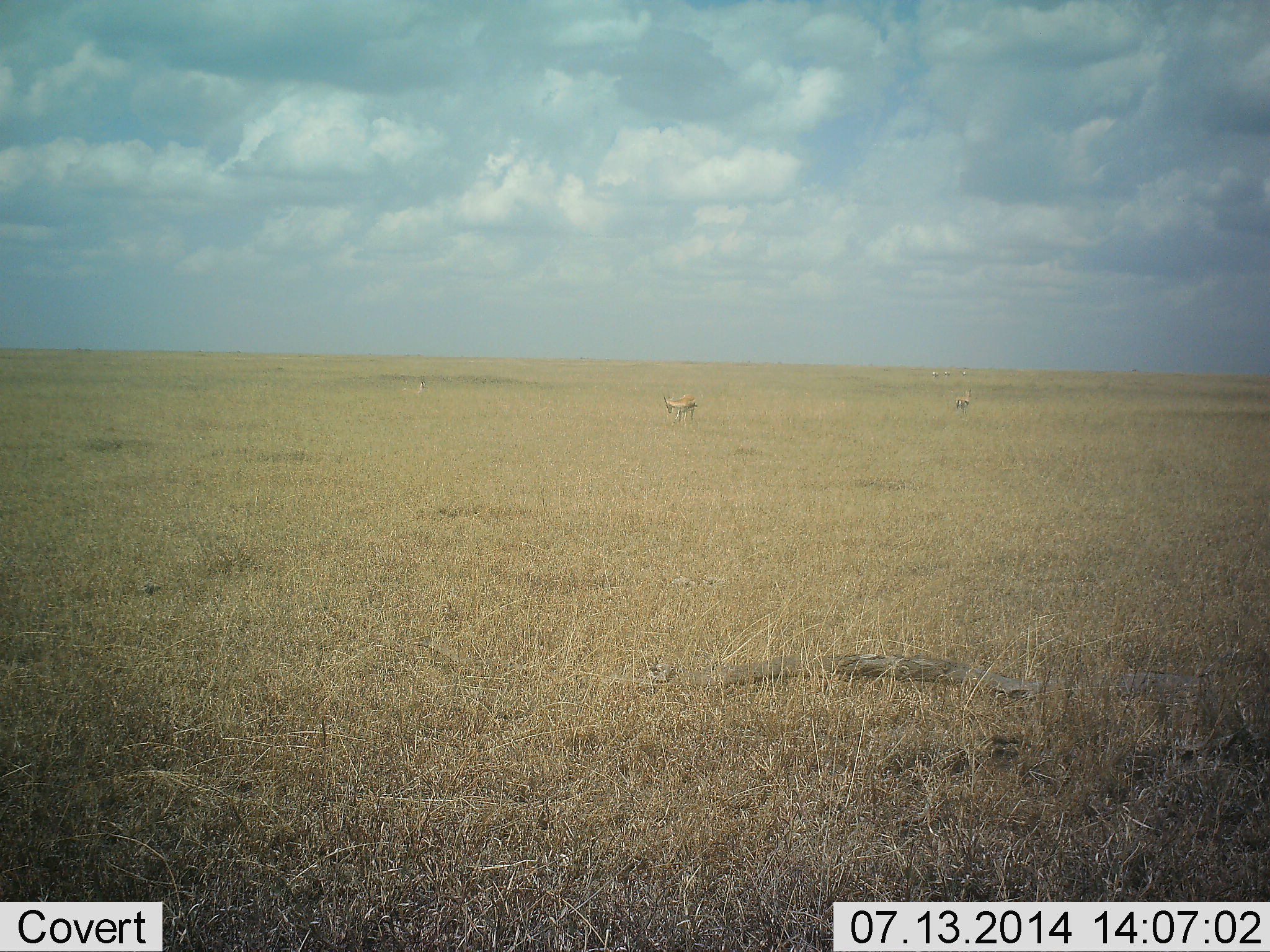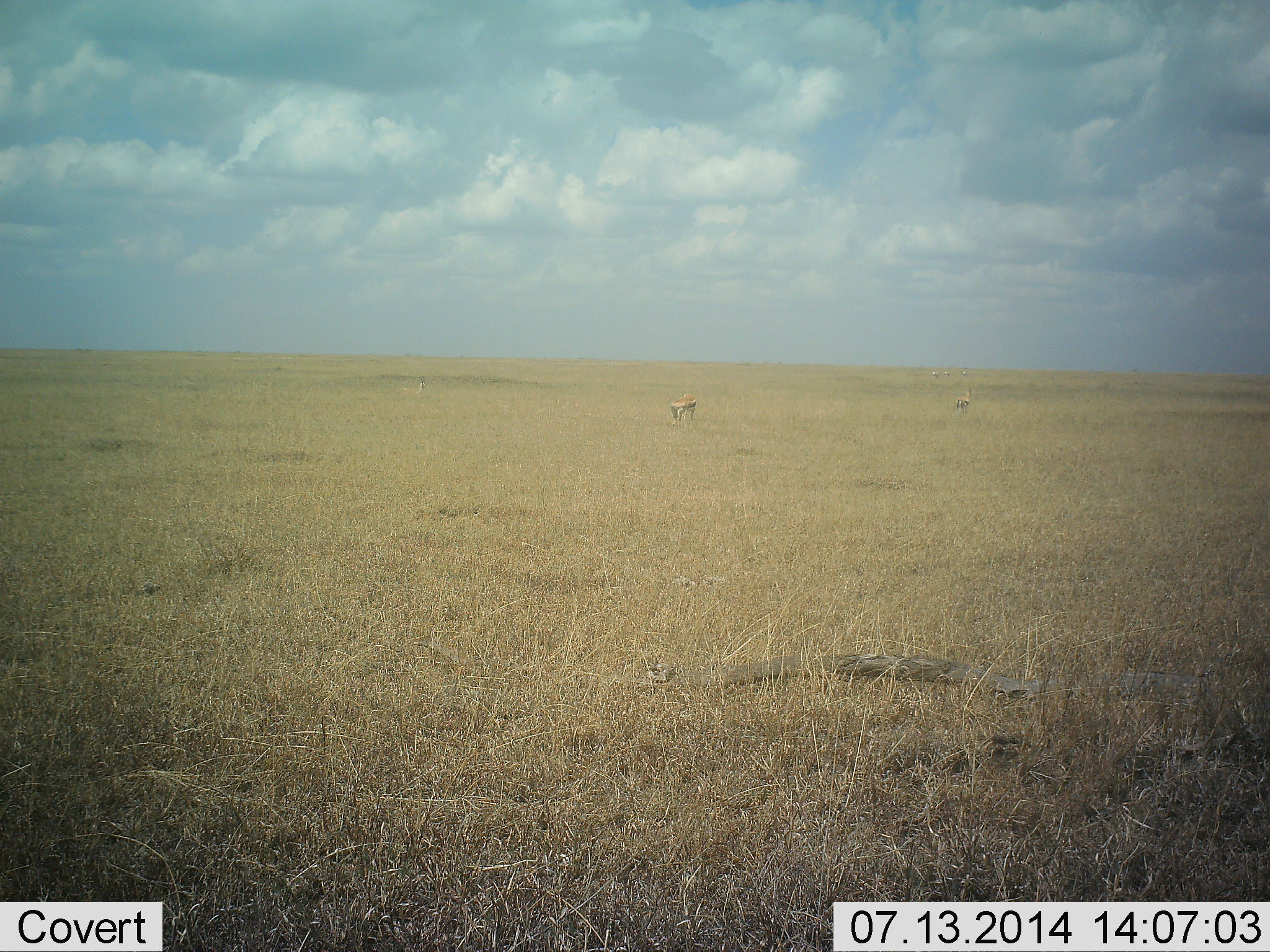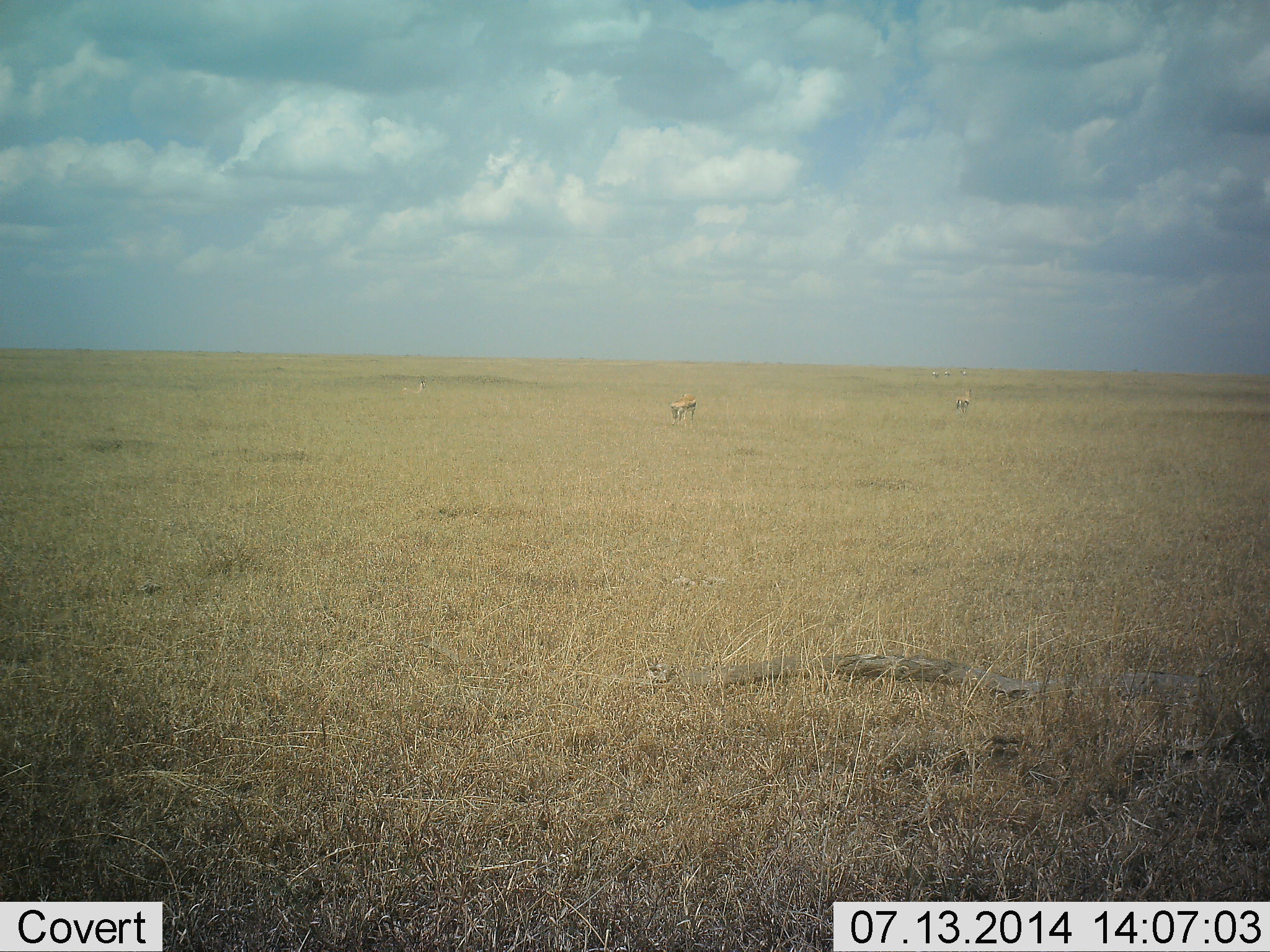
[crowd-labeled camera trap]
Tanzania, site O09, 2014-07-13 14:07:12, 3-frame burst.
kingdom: Animalia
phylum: Chordata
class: Mammalia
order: Artiodactyla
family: Bovidae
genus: Eudorcas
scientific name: Eudorcas thomsonii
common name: thomson's gazelle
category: gazellethomsons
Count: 2.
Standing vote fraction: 70%.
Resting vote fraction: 10%.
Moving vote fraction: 0%.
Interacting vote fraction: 0%.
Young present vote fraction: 0%.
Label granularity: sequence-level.